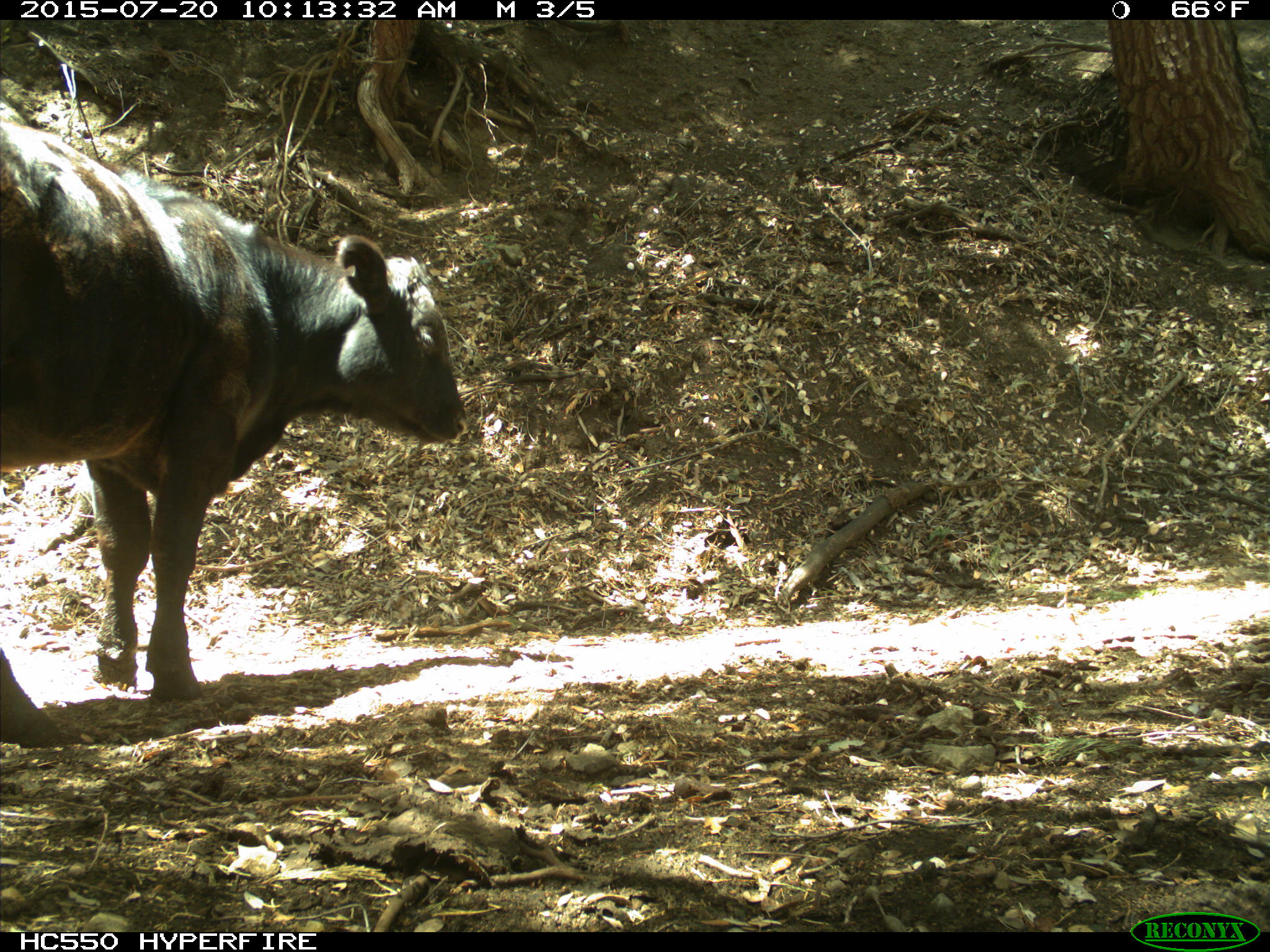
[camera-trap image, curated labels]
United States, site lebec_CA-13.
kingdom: Animalia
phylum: Chordata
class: Mammalia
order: Artiodactyla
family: Bovidae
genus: Bos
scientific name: Bos taurus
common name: domestic cow